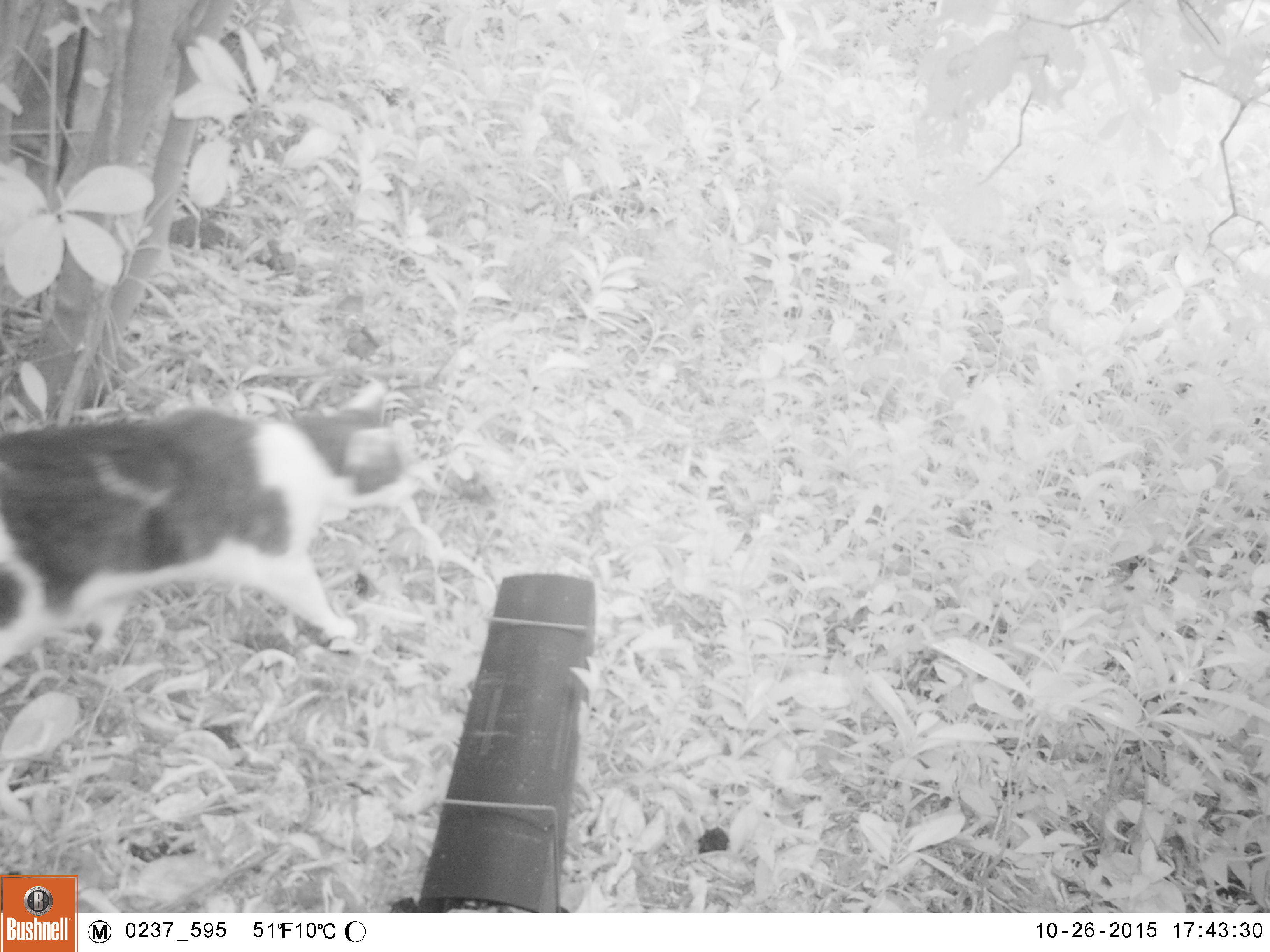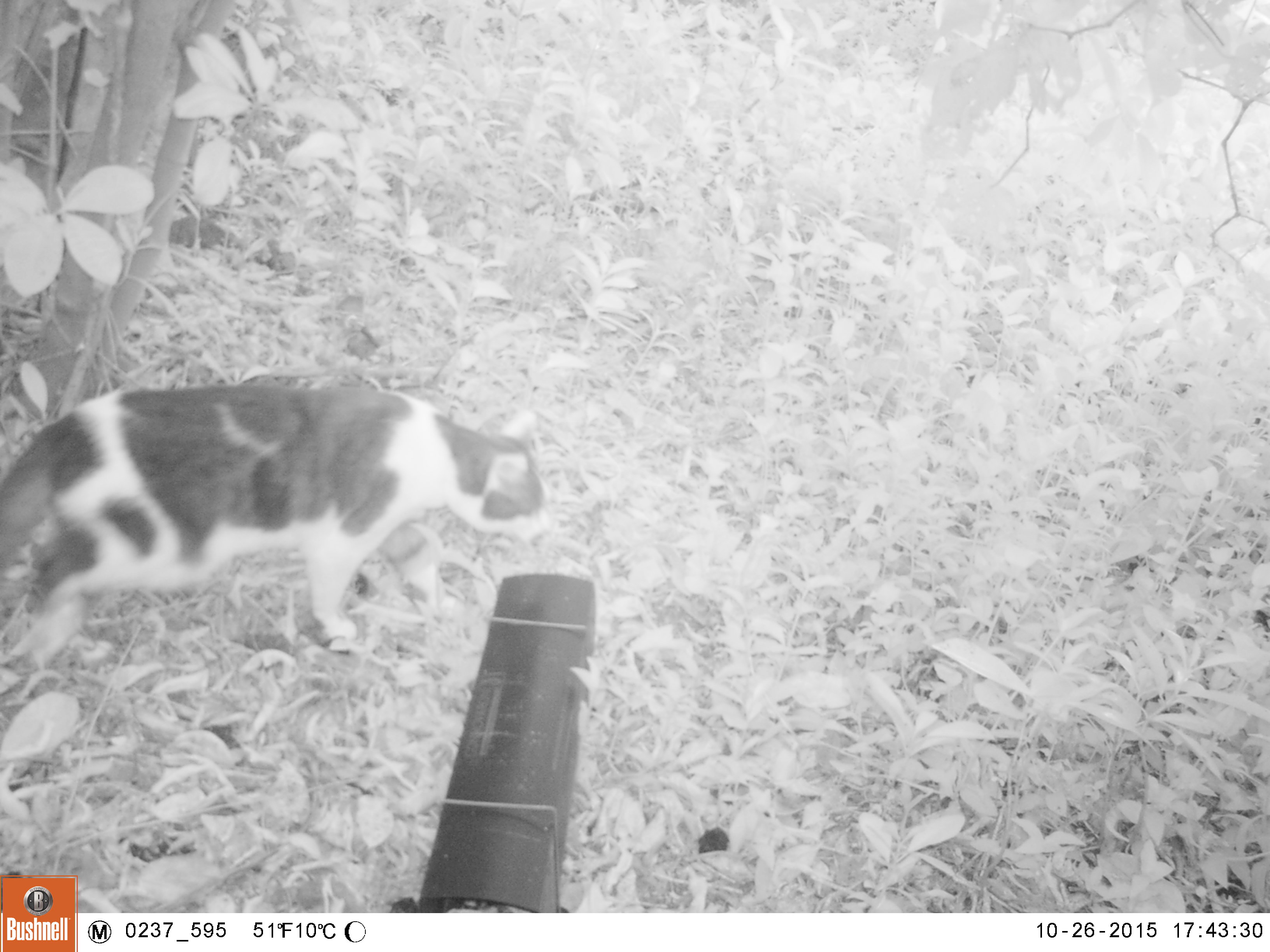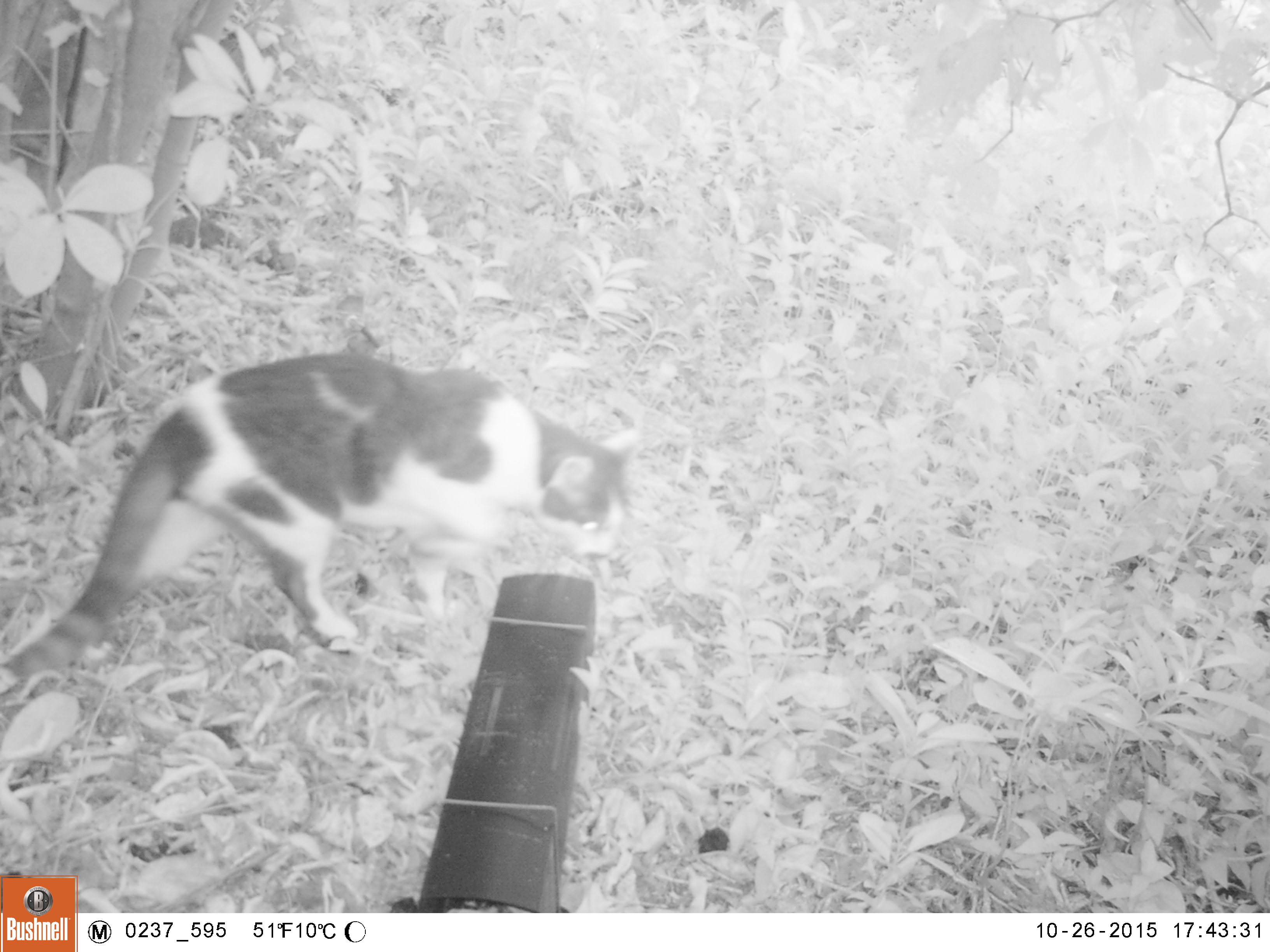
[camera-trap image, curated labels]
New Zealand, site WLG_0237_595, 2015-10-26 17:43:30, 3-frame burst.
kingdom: Animalia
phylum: Chordata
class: Mammalia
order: Carnivora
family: Felidae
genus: Felis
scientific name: Felis catus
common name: domestic cat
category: cat